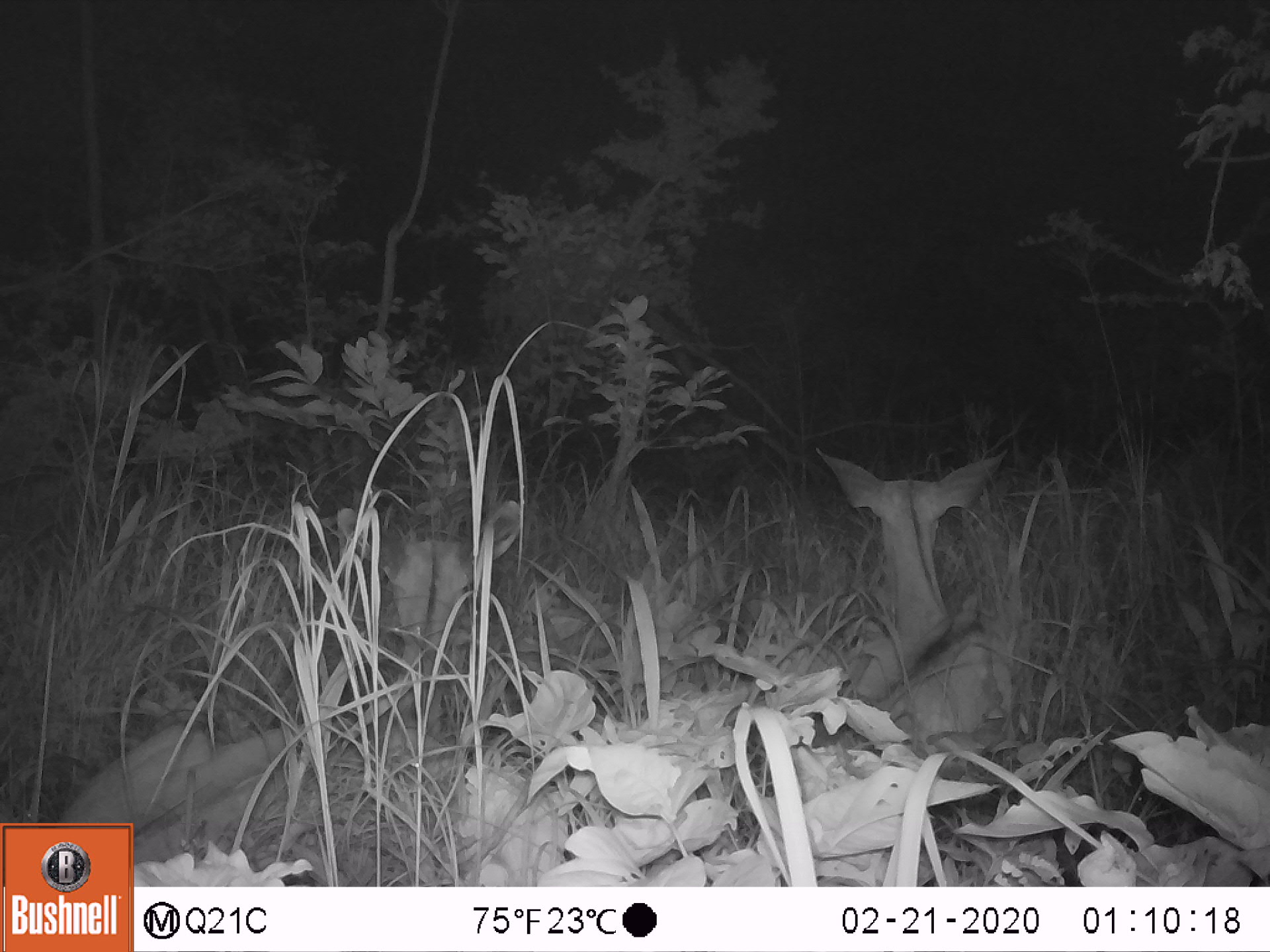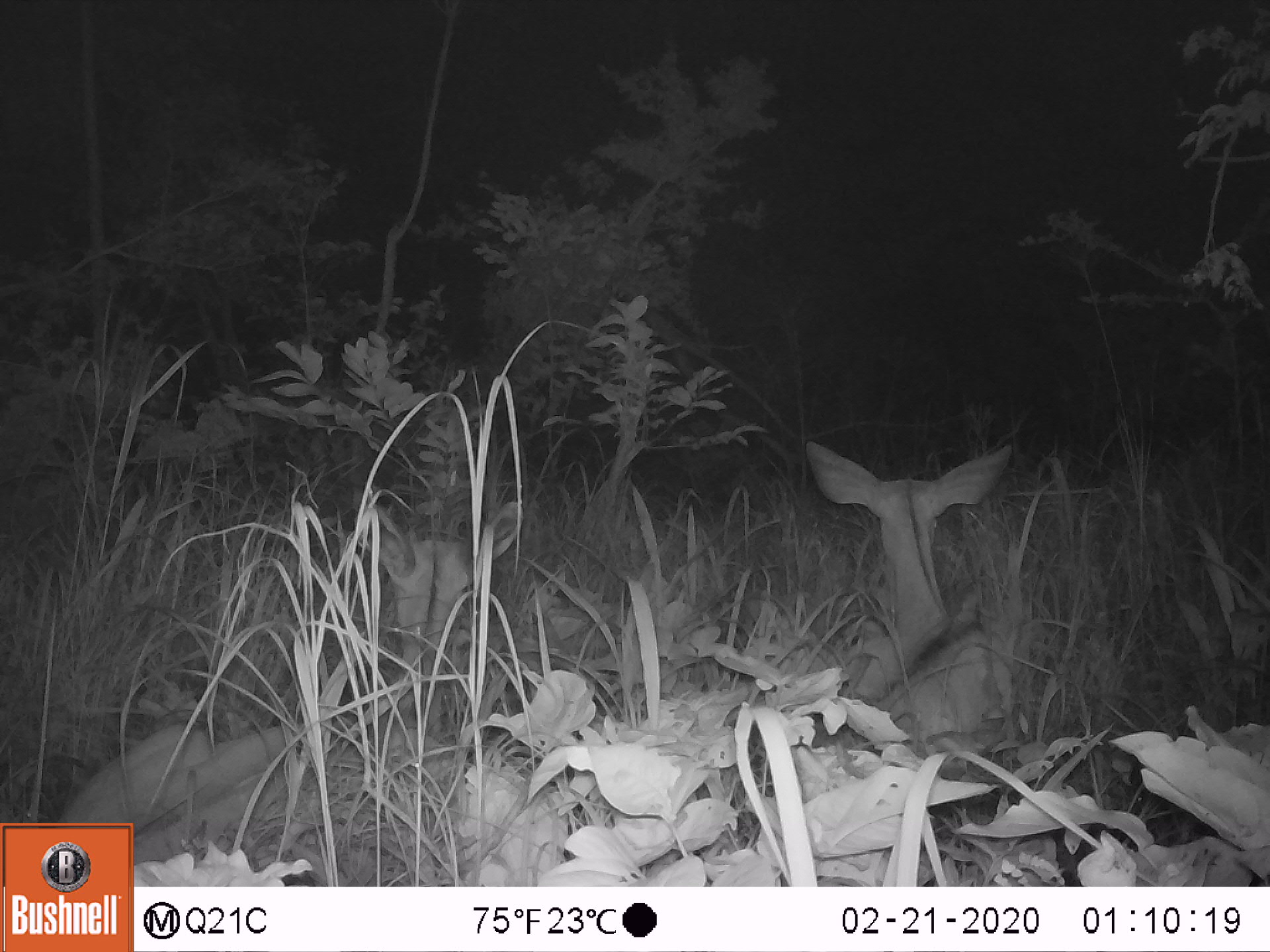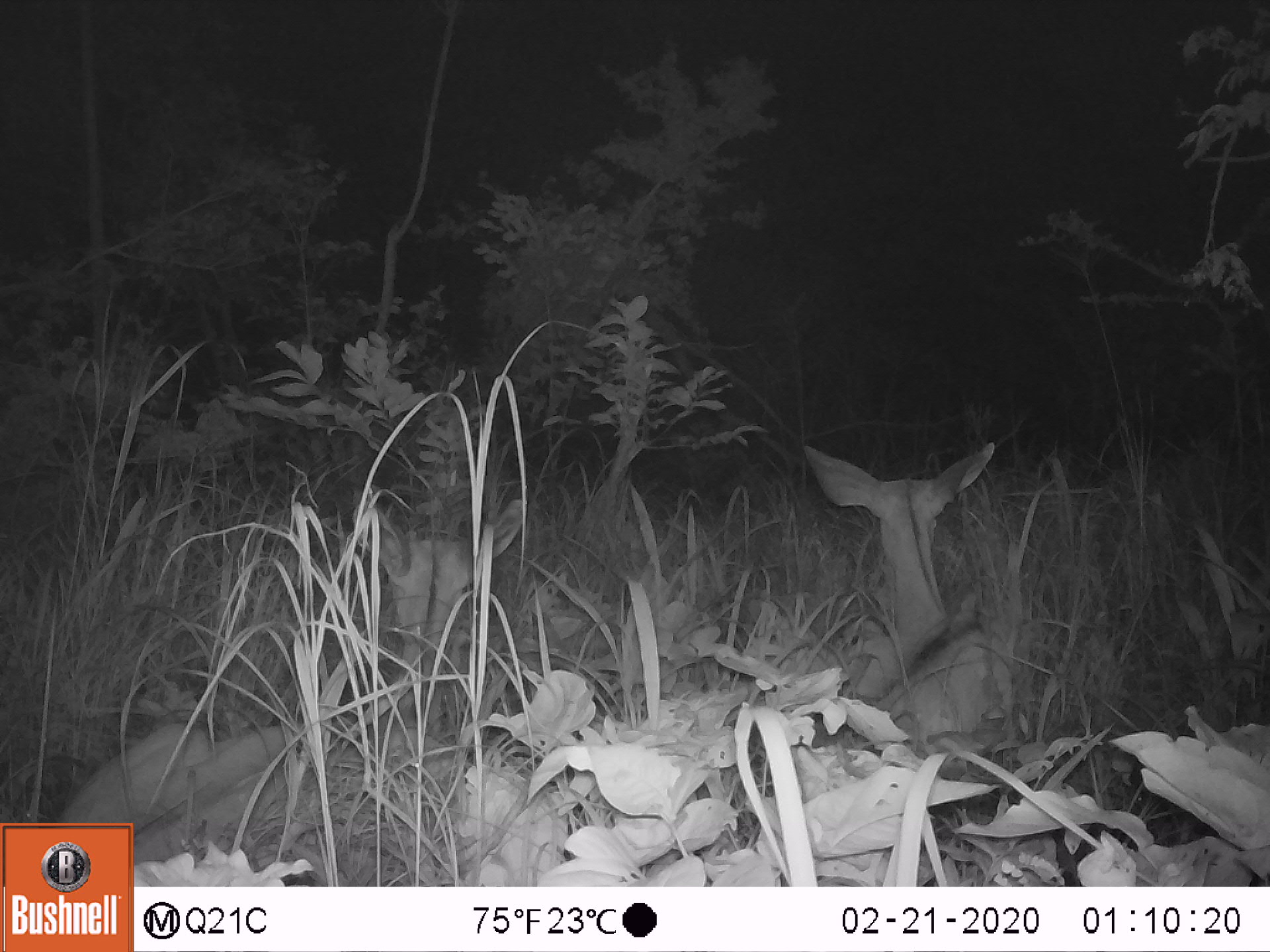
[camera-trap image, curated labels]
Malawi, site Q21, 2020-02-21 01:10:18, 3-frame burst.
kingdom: Animalia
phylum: Chordata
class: Mammalia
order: Artiodactyla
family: Bovidae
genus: Tragelaphus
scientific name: Tragelaphus strepsiceros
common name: greater kudu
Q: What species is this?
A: Greater kudu (Tragelaphus strepsiceros).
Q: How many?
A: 2.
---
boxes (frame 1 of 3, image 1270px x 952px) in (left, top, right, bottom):
greater kudu: (54, 500, 534, 818); (808, 448, 1042, 768)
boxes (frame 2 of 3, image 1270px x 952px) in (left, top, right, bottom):
greater kudu: (59, 495, 524, 820); (801, 429, 1044, 739)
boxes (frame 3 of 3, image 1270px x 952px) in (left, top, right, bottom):
greater kudu: (62, 498, 541, 814); (798, 426, 1039, 745)